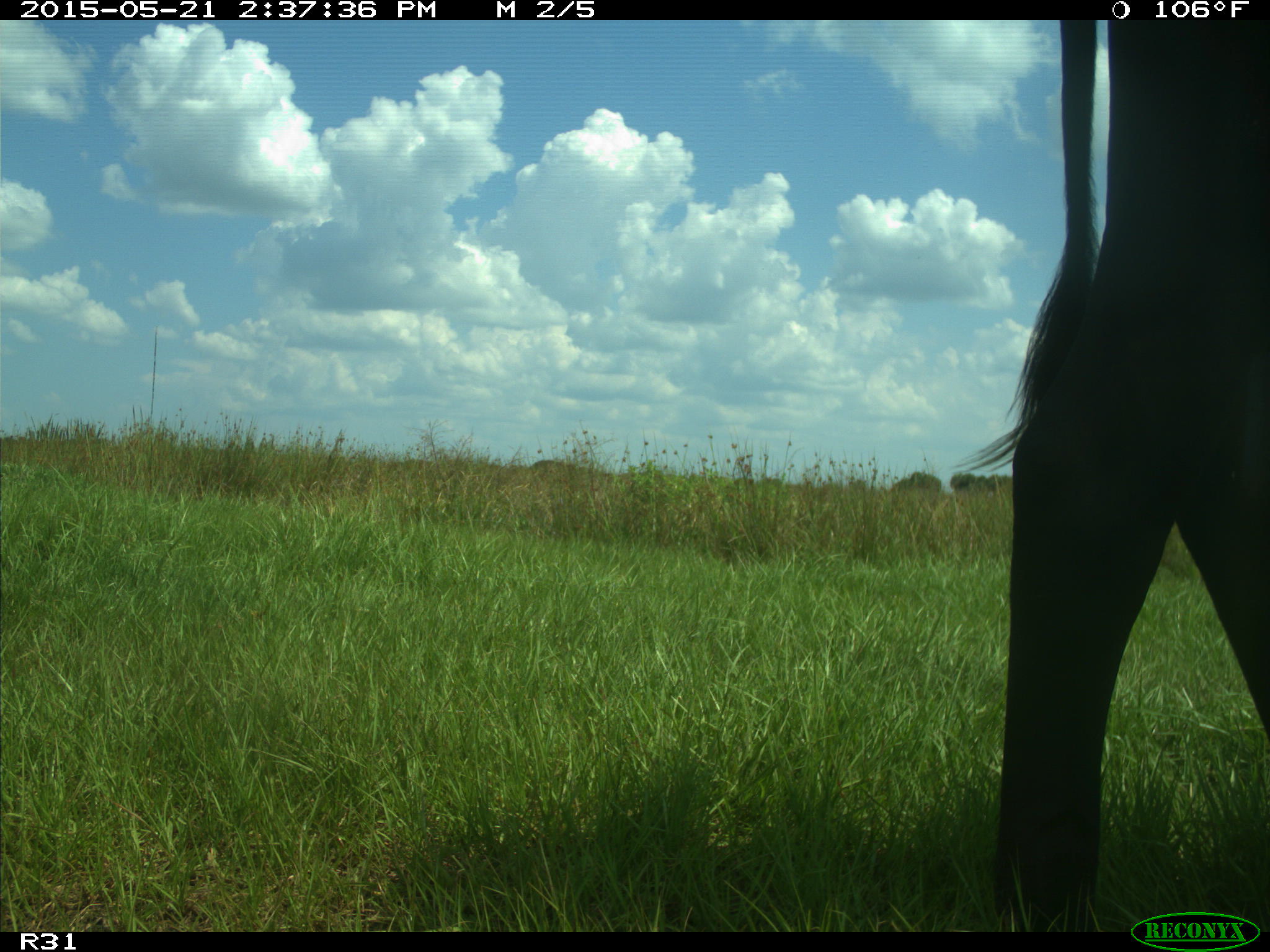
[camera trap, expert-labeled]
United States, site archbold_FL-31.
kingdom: Animalia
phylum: Chordata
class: Mammalia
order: Artiodactyla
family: Bovidae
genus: Bos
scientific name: Bos taurus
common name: domestic cow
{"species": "Bos taurus (domestic cow)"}